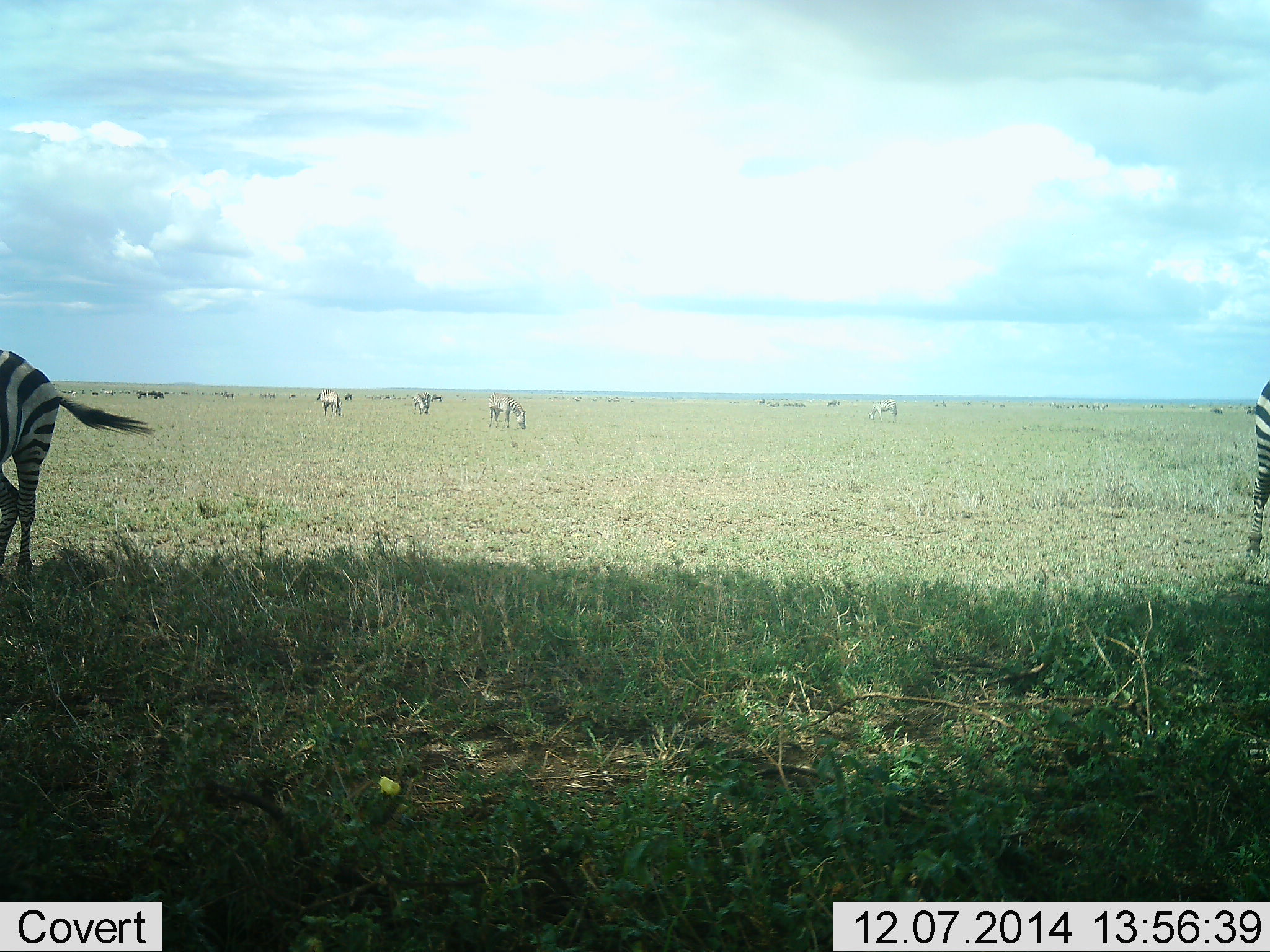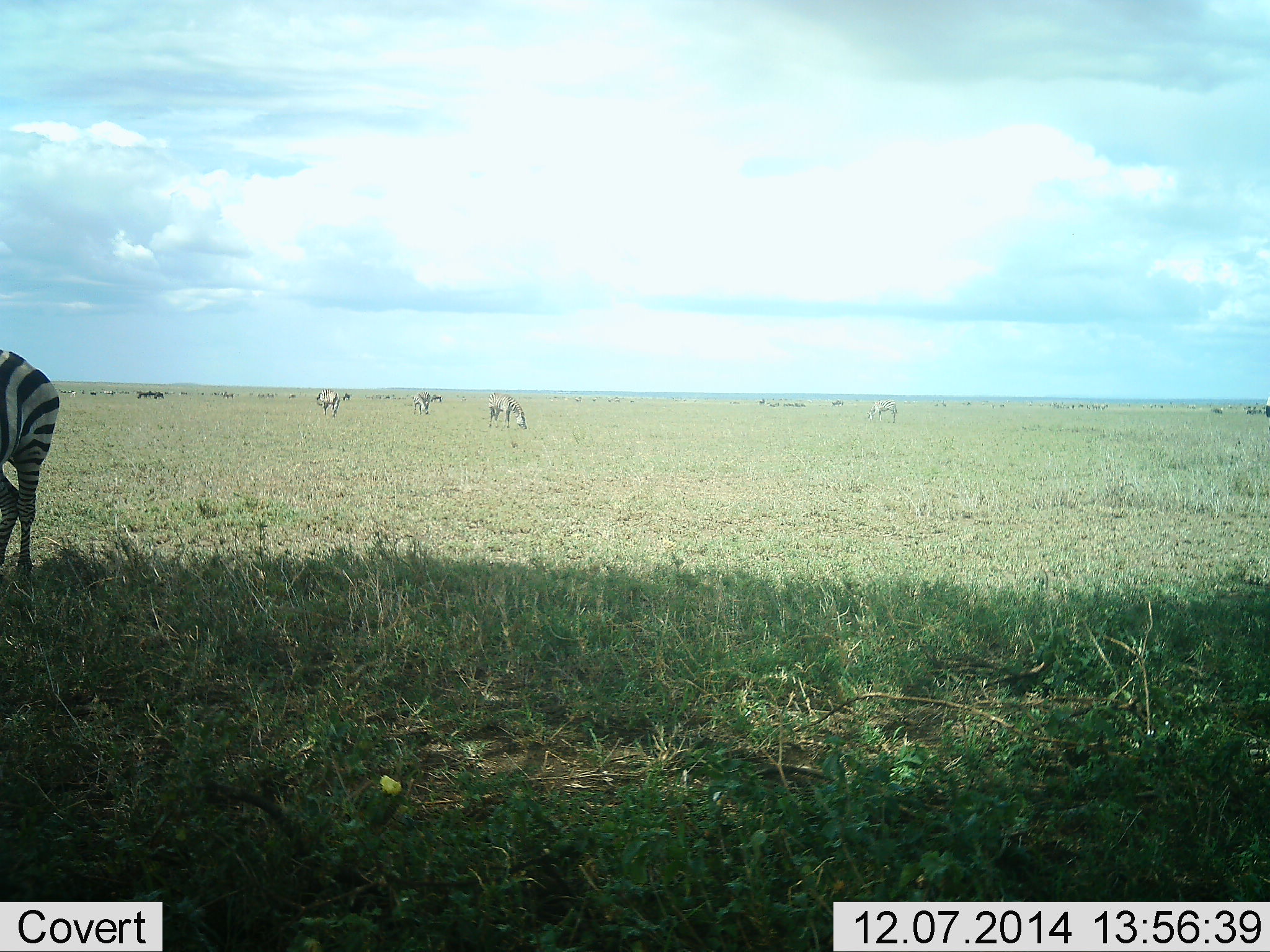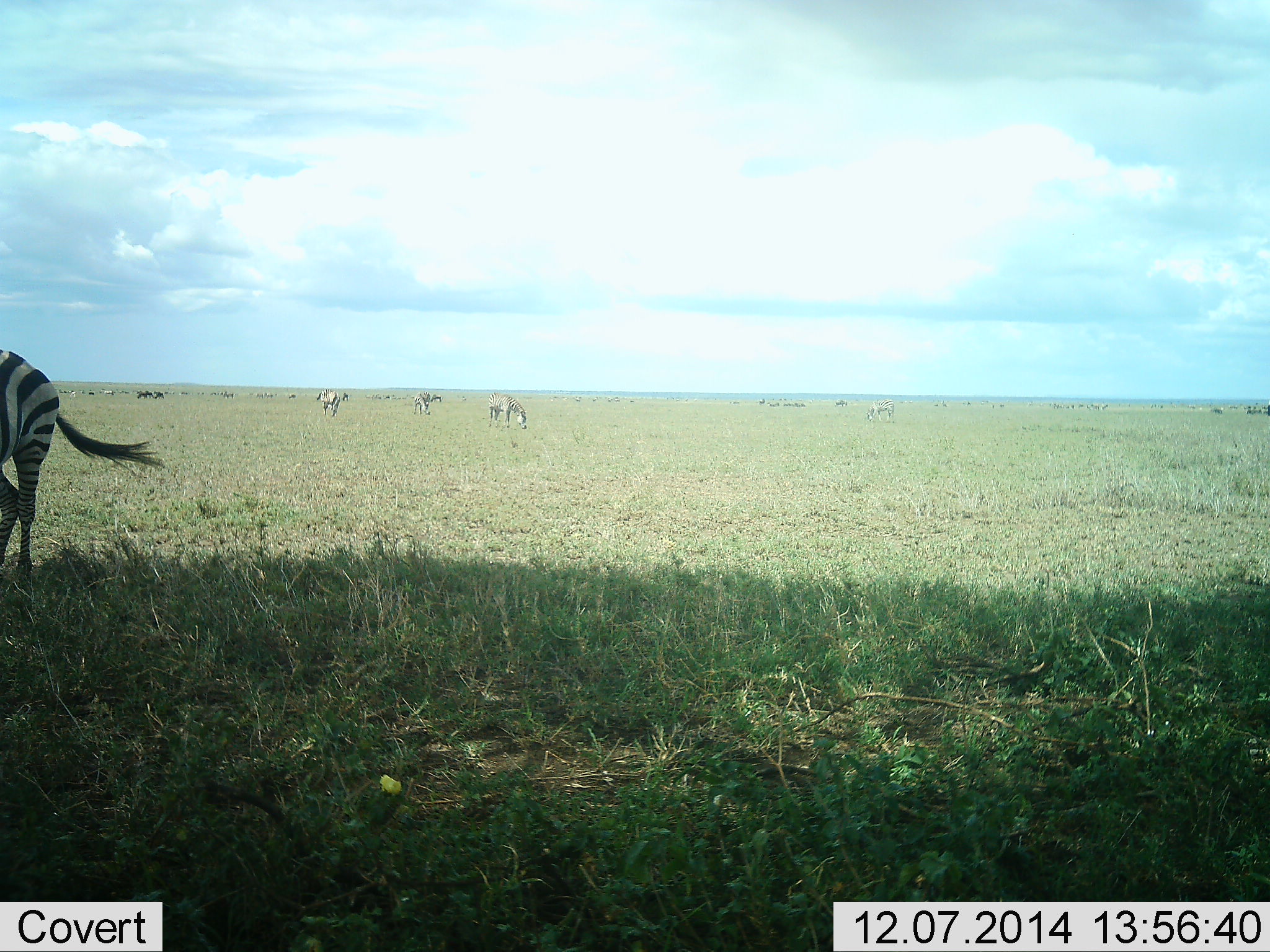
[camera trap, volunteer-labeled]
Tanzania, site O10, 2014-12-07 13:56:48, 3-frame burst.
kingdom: Animalia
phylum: Chordata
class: Mammalia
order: Perissodactyla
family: Equidae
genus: Equus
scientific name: Equus quagga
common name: plains zebra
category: zebra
Zebra (plains zebra) (Equus quagga), count 6. Behavior (volunteer vote fractions): standing 65%, resting 12%, moving 53%, interacting 6%. Young present (vote fraction): 0%. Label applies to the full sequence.